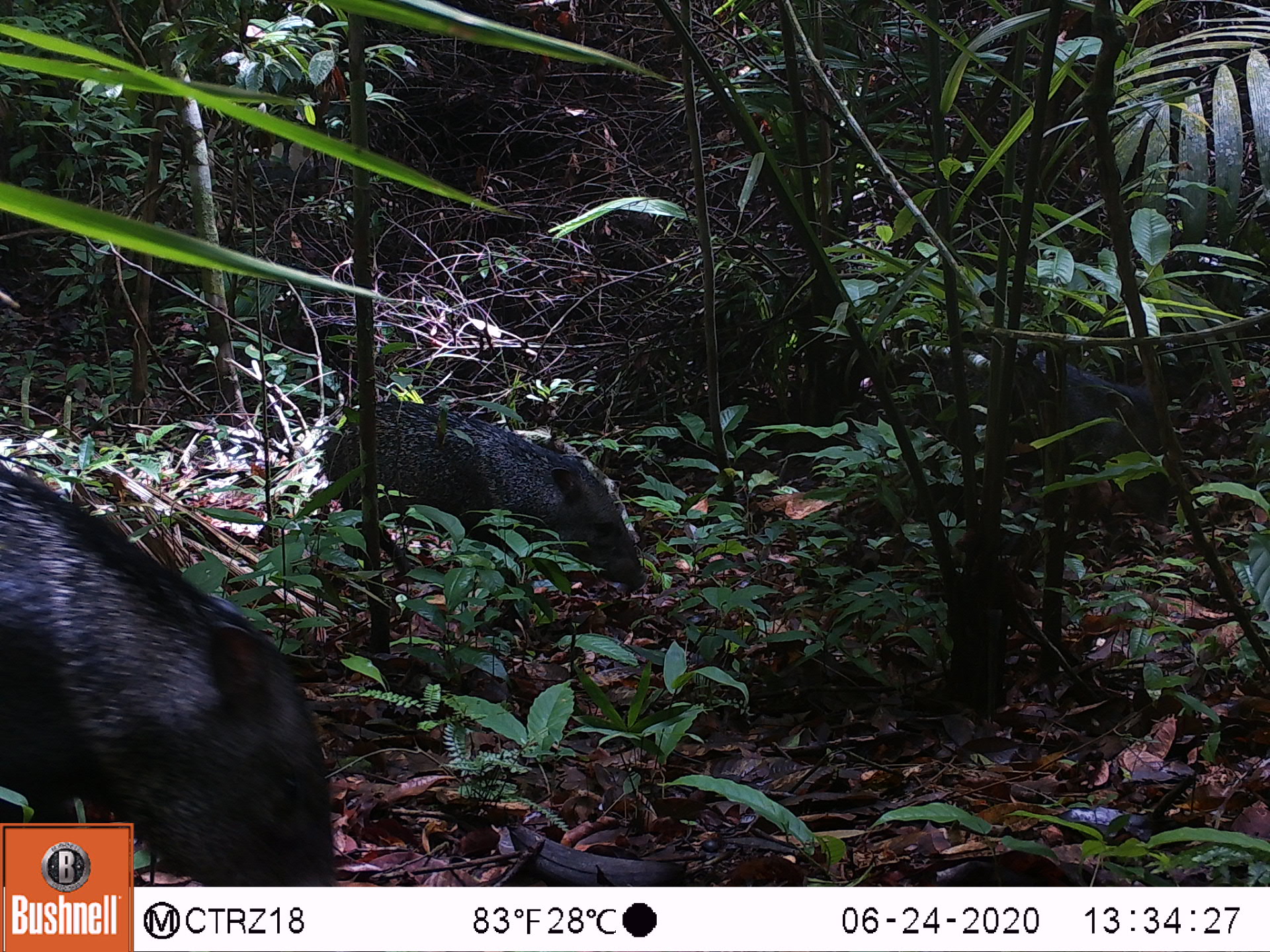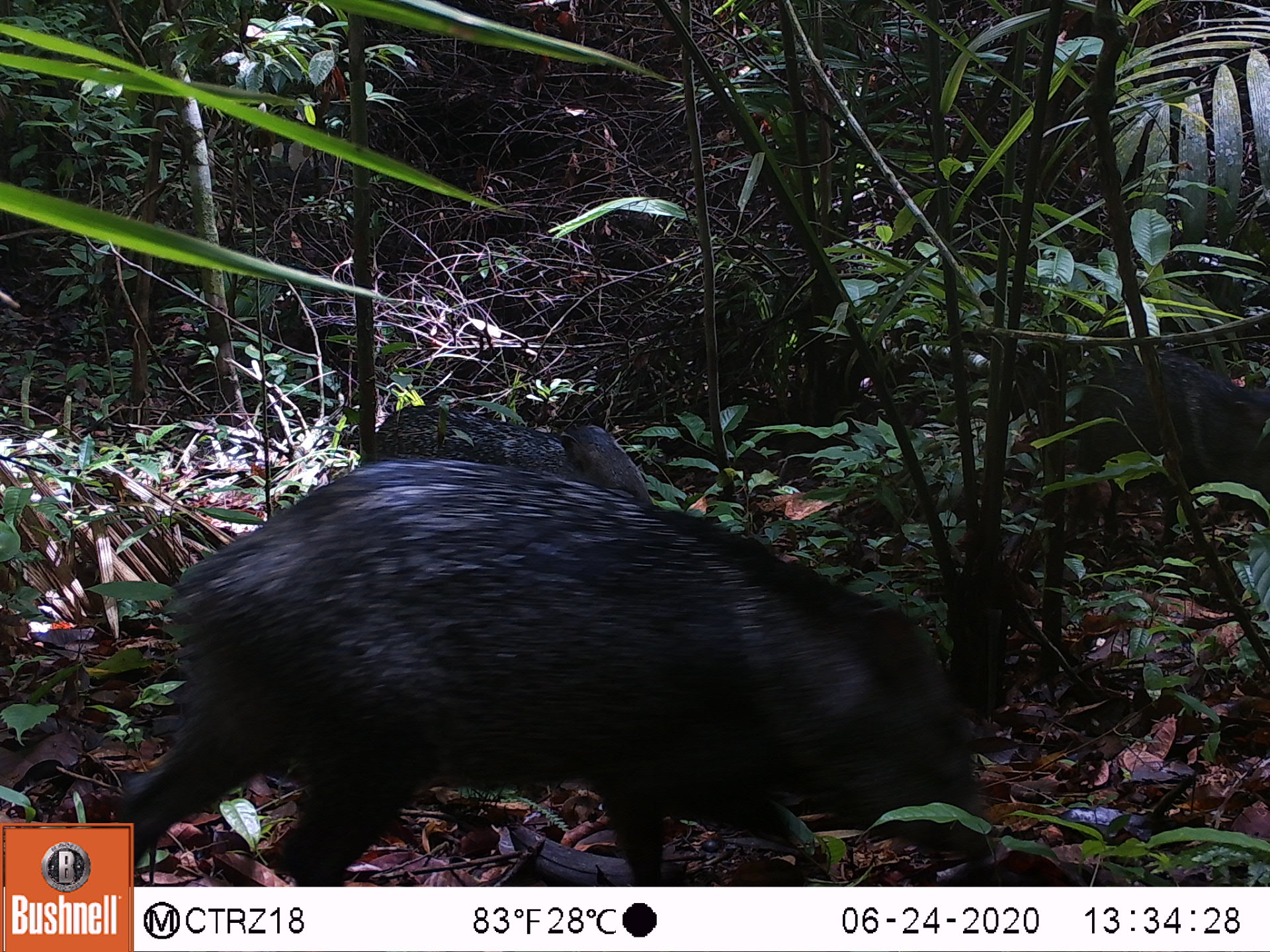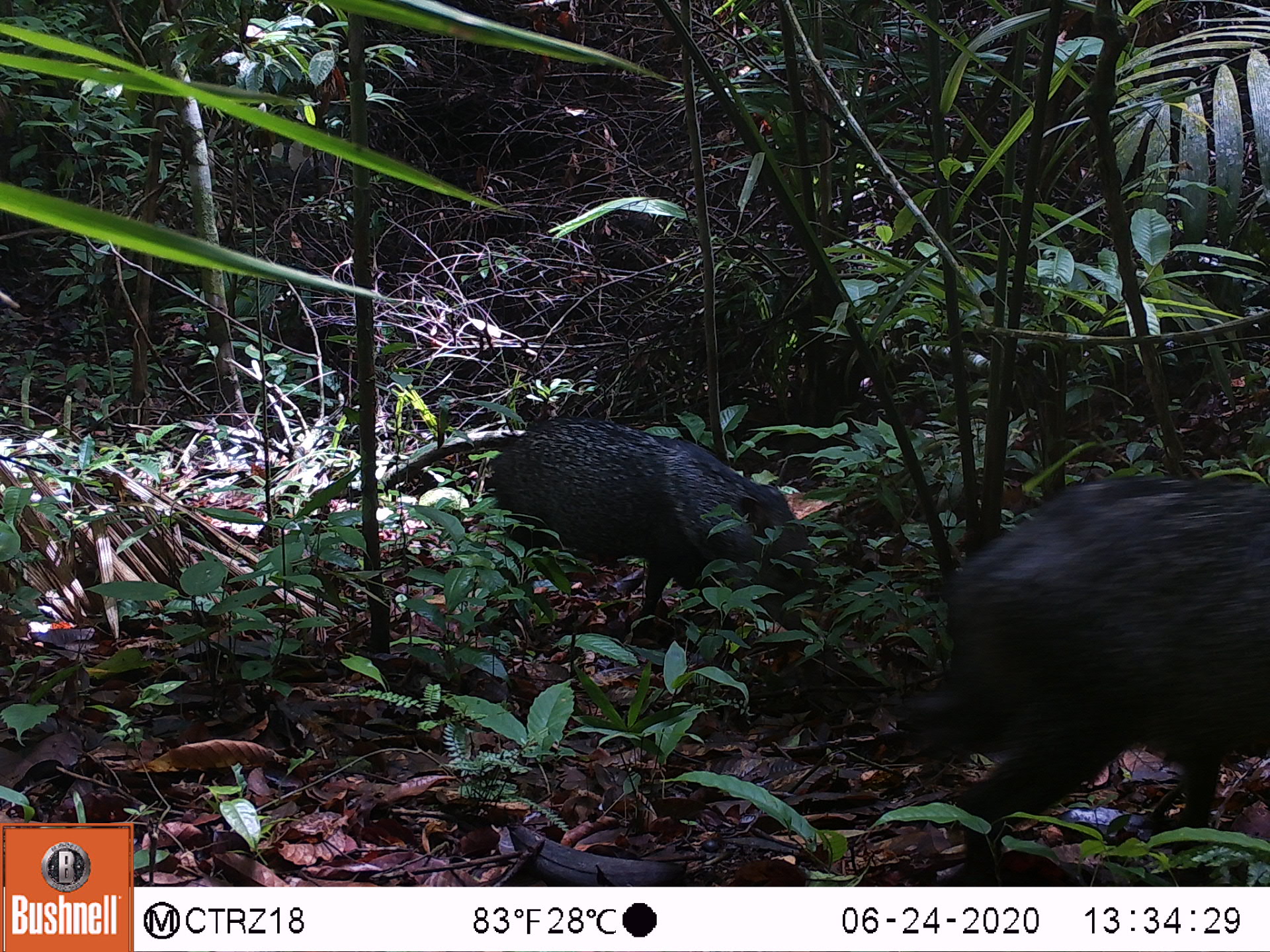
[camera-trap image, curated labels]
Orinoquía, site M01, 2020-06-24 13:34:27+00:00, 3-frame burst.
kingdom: Animalia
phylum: Chordata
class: Mammalia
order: Artiodactyla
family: Tayassuidae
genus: Pecari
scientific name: Pecari tajacu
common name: collared peccary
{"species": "collared peccary (Pecari tajacu)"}